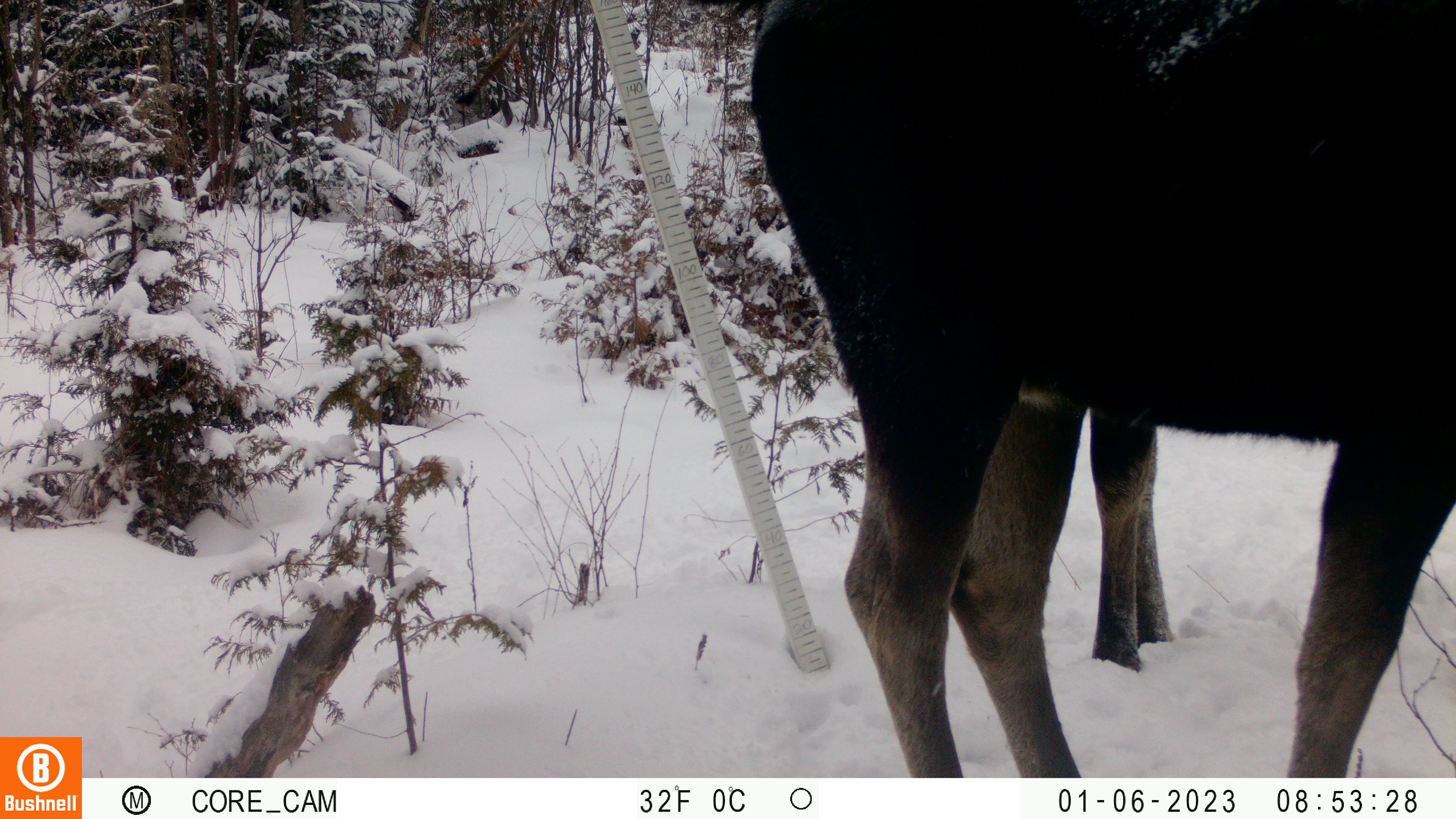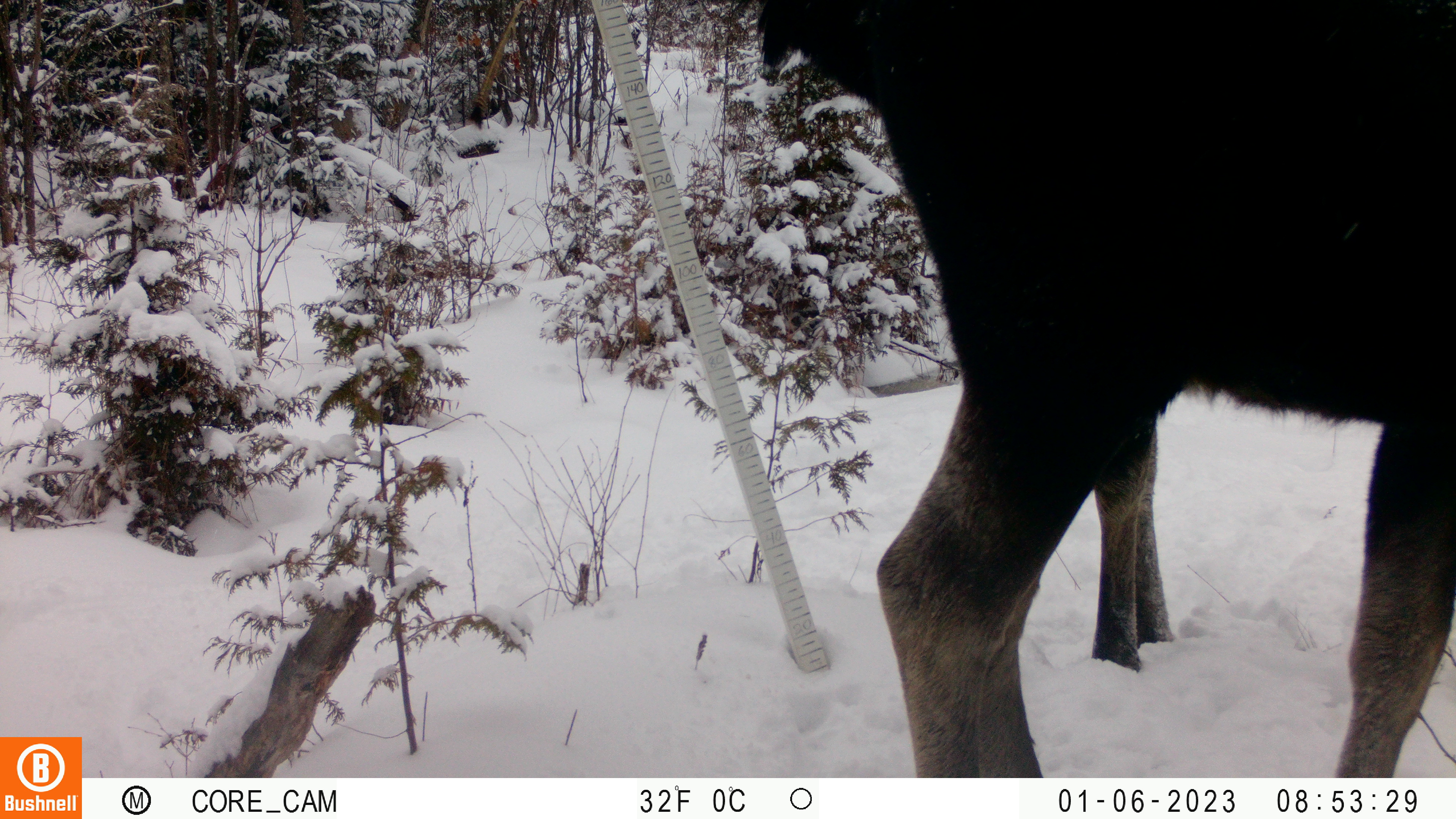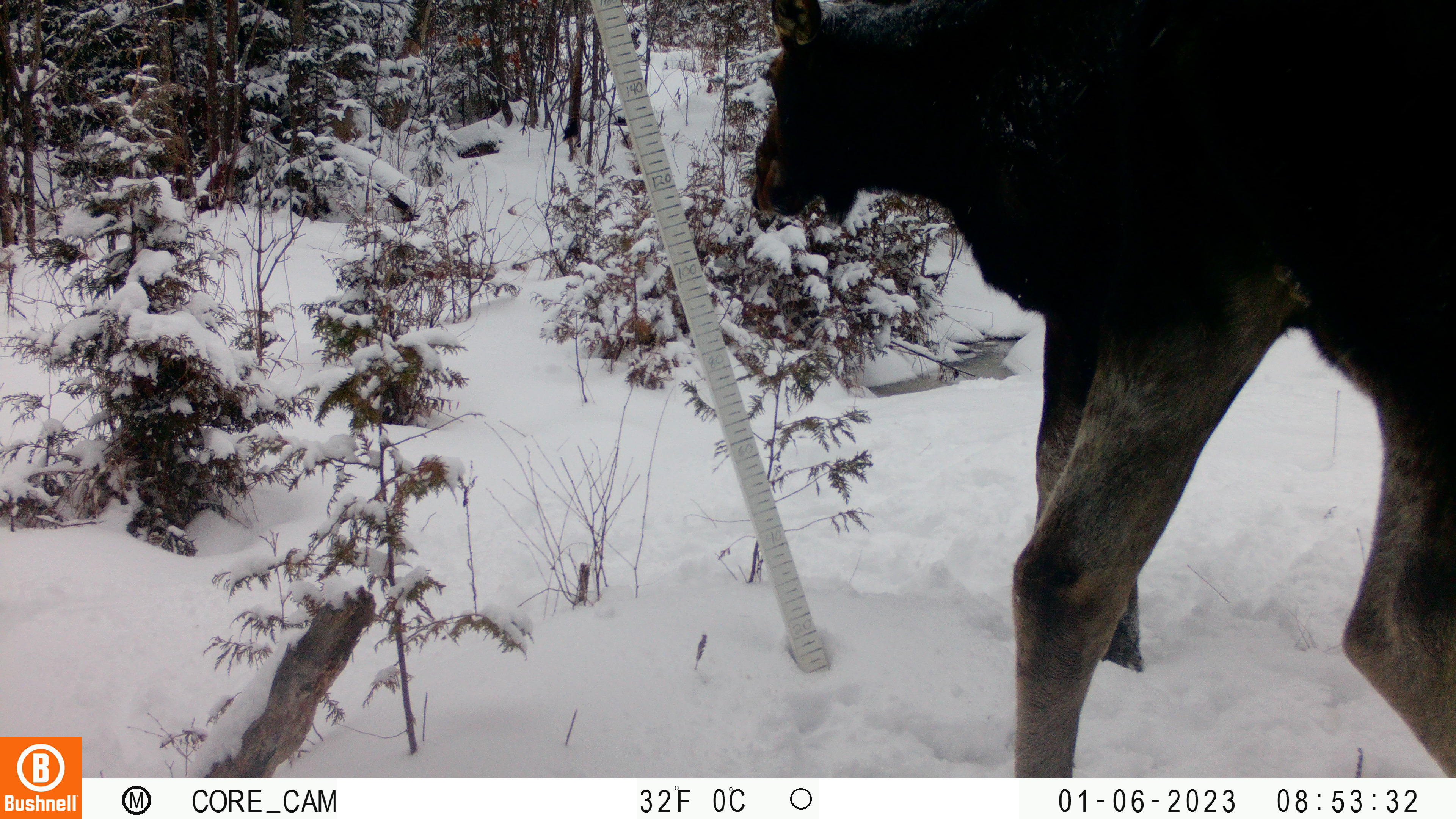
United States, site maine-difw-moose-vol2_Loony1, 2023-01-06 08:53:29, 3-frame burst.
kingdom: Animalia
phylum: Chordata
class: Mammalia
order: Artiodactyla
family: Cervidae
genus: Alces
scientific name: Alces alces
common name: moose